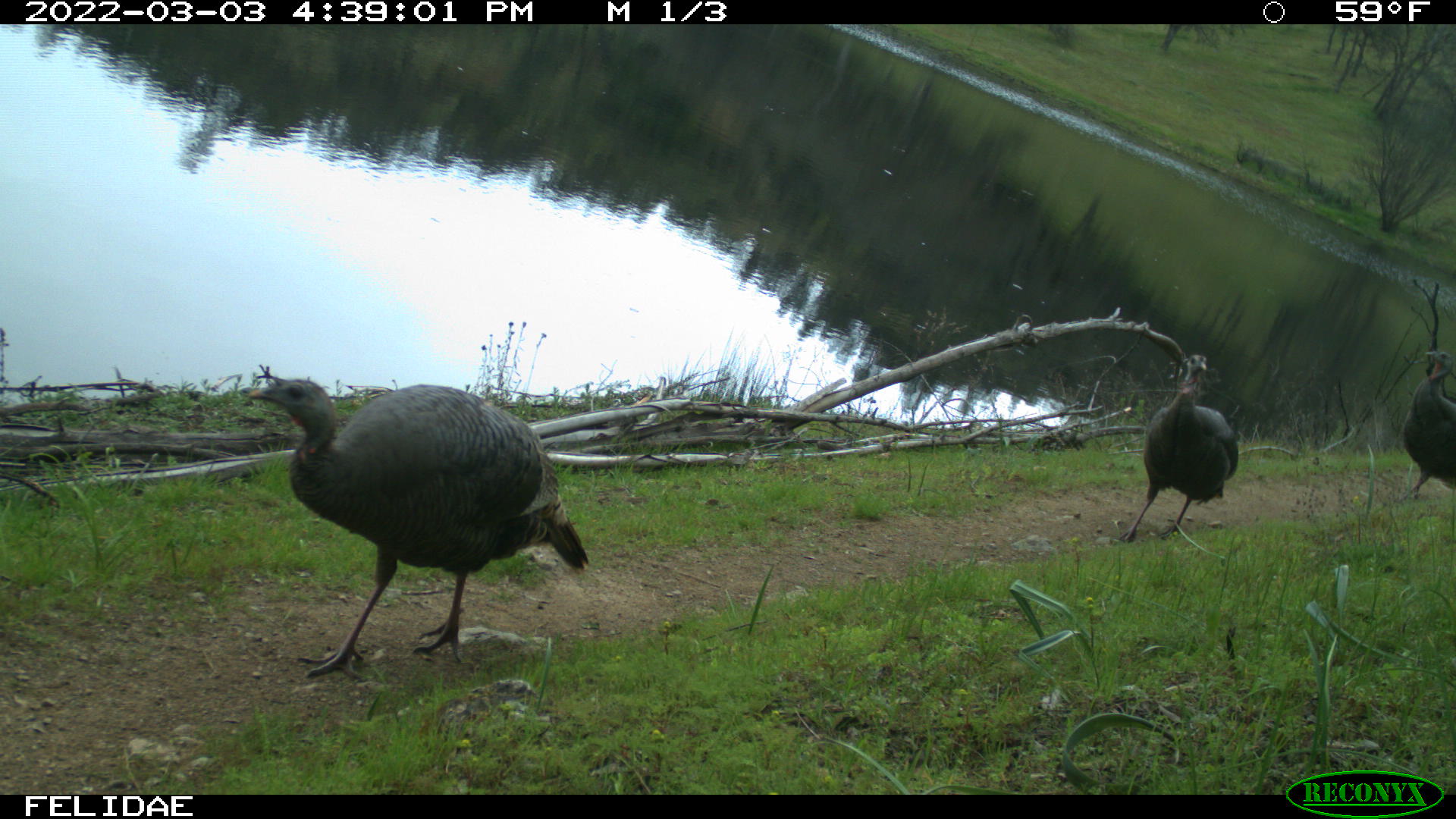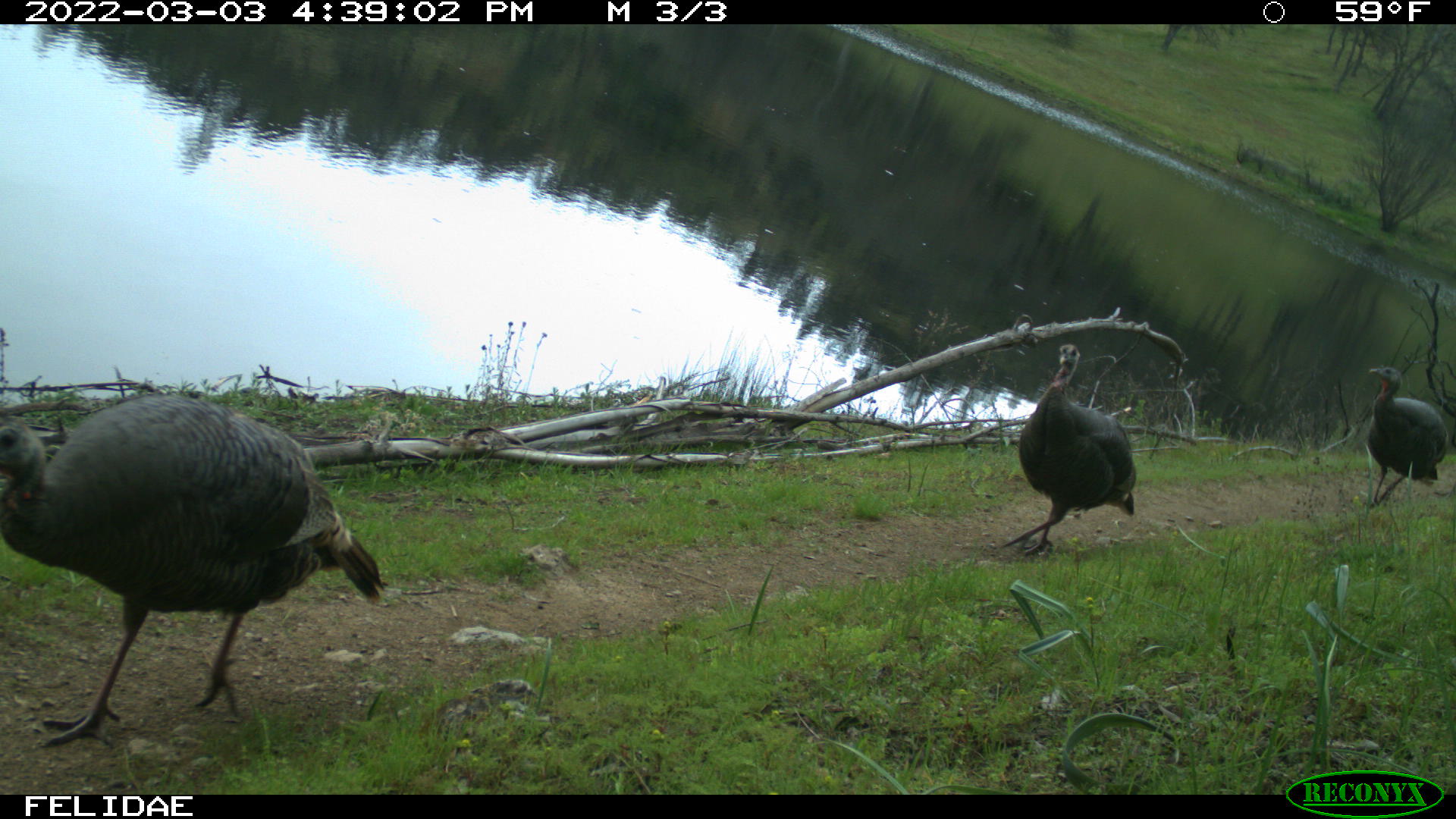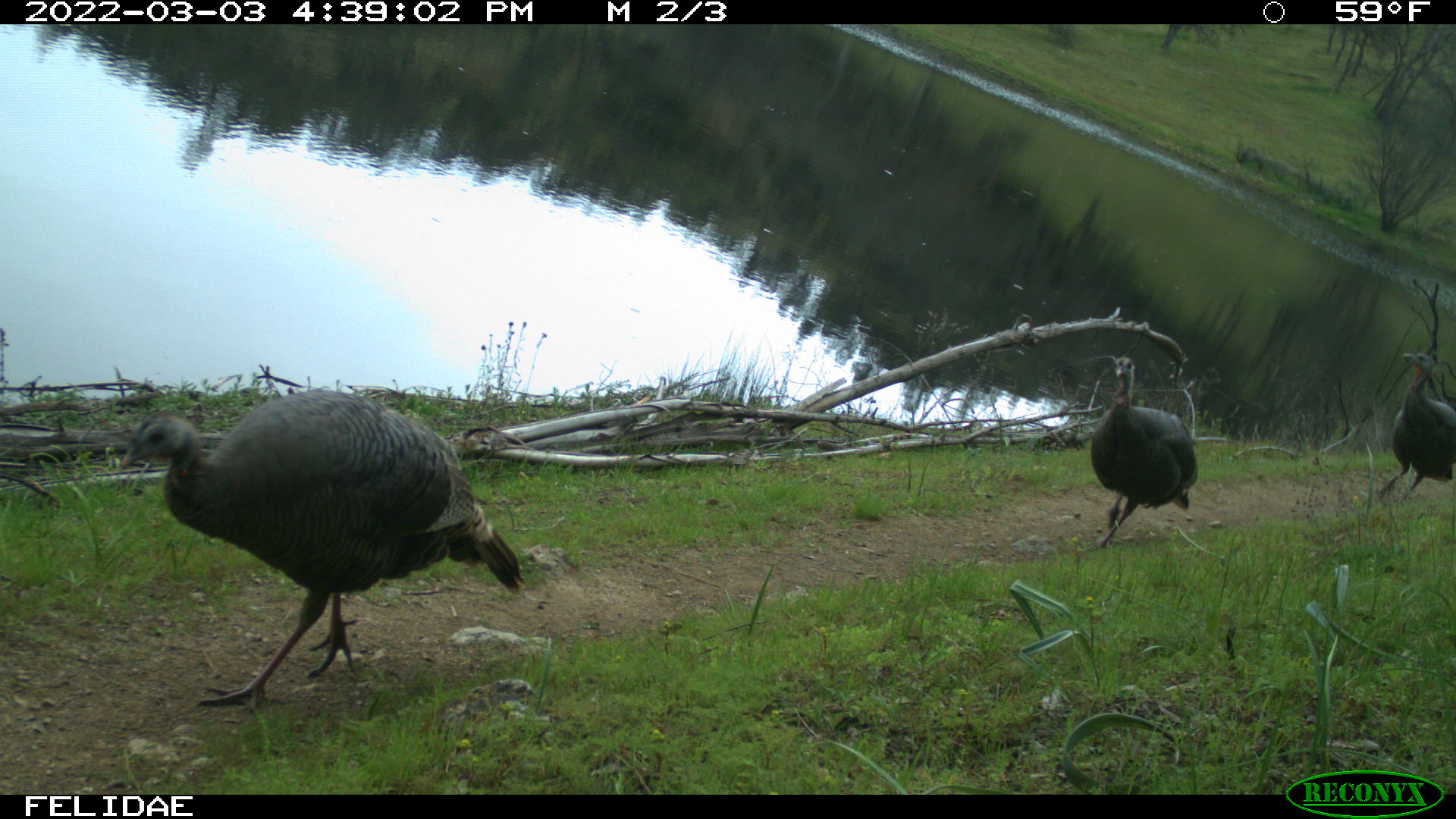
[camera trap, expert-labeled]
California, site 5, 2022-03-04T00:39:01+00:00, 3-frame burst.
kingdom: Animalia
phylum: Chordata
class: Aves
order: Galliformes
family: Phasianidae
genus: Meleagris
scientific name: Meleagris gallopavo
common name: turkey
Turkey (Meleagris gallopavo).